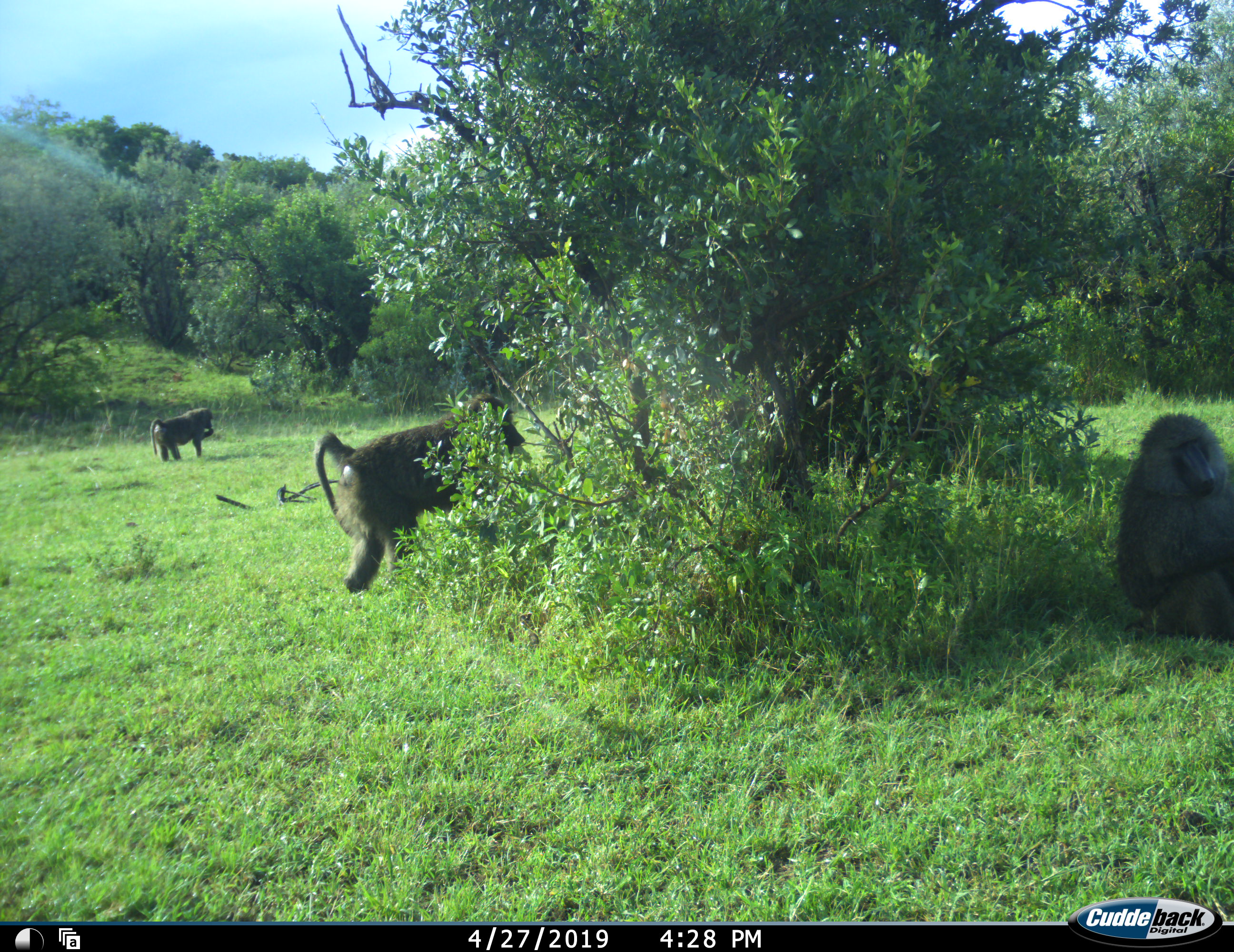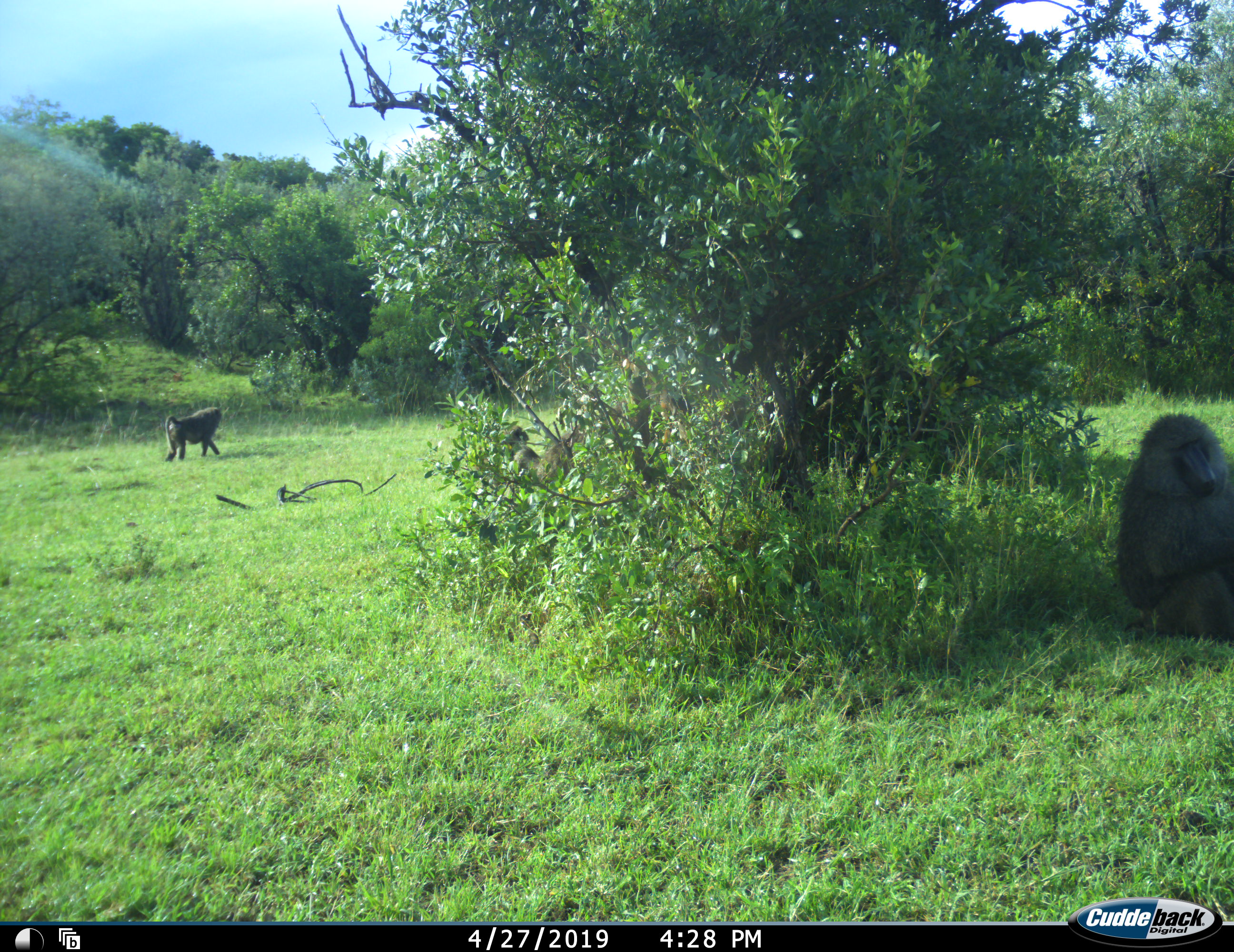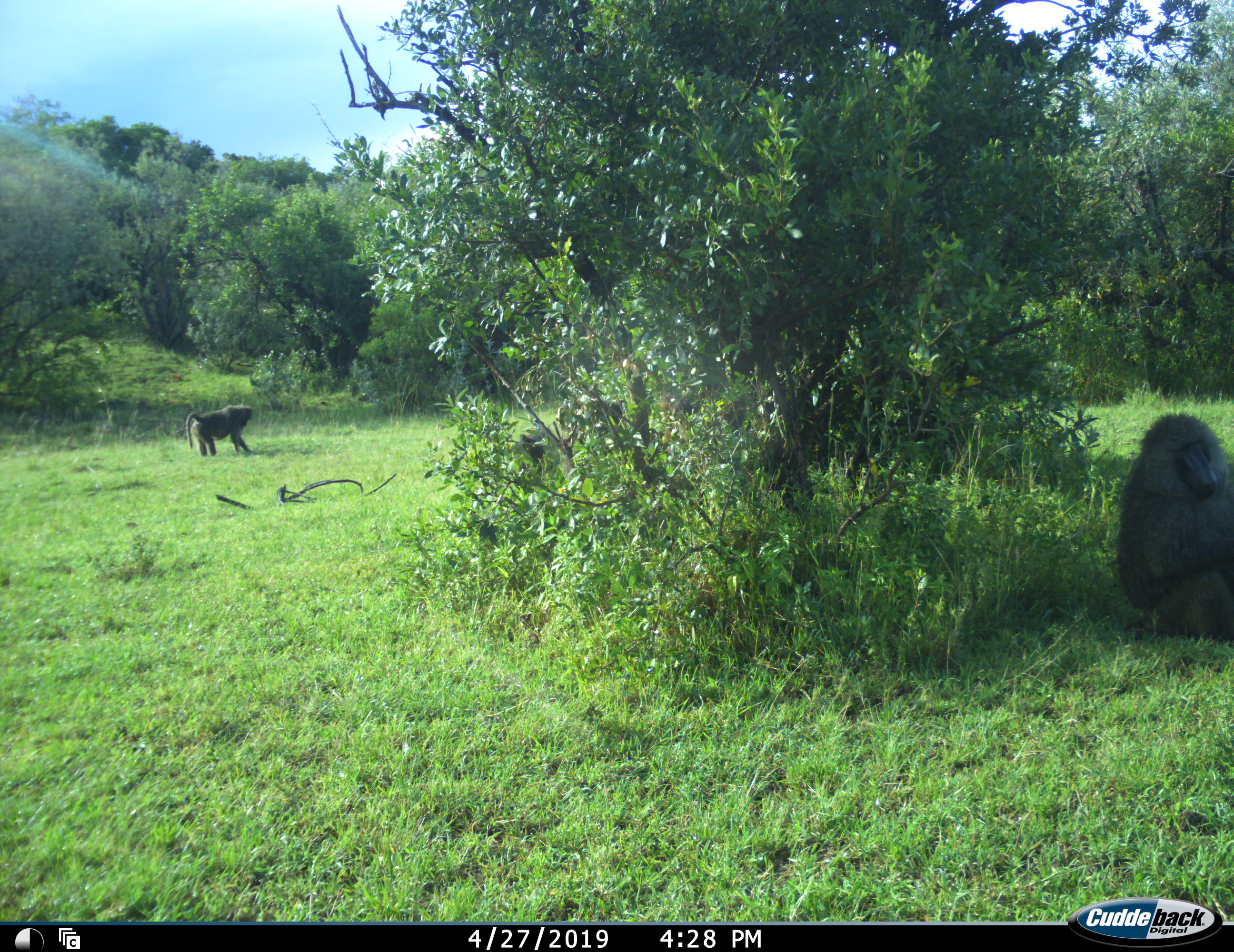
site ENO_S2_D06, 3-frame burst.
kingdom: Animalia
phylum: Chordata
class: Mammalia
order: Primates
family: Cercopithecidae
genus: Papio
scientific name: Papio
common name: baboon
Baboon (Papio), count 3. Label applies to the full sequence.